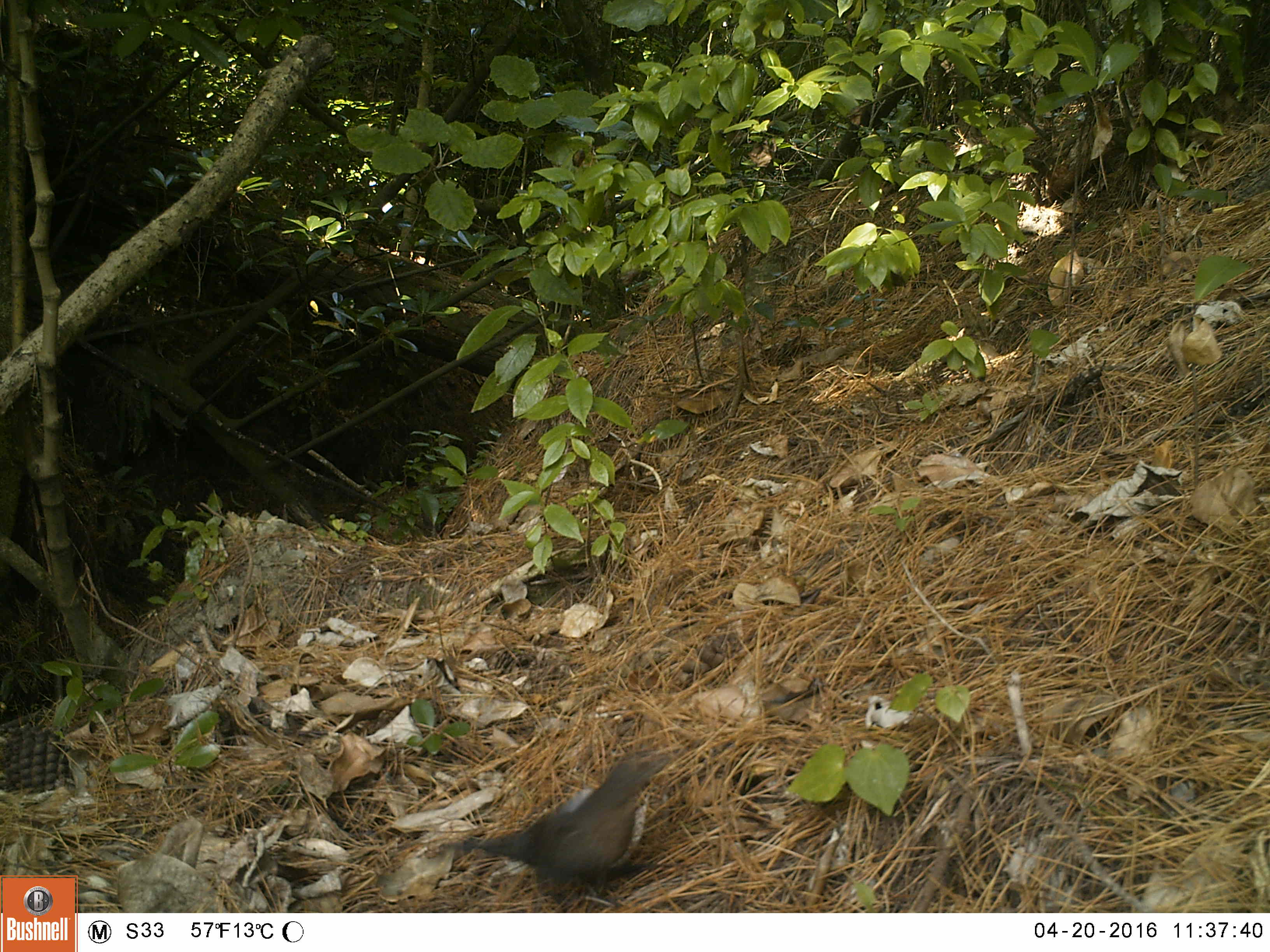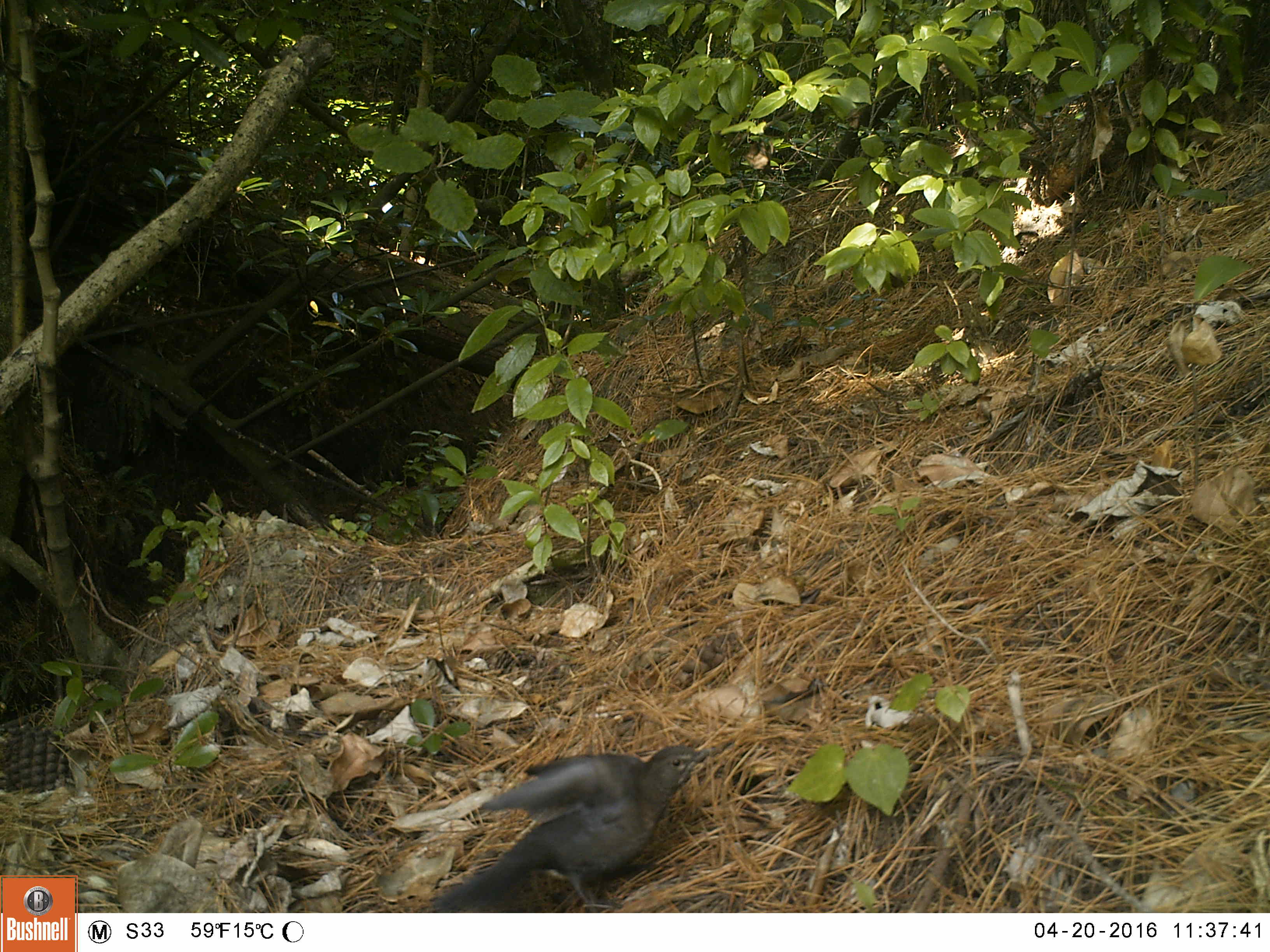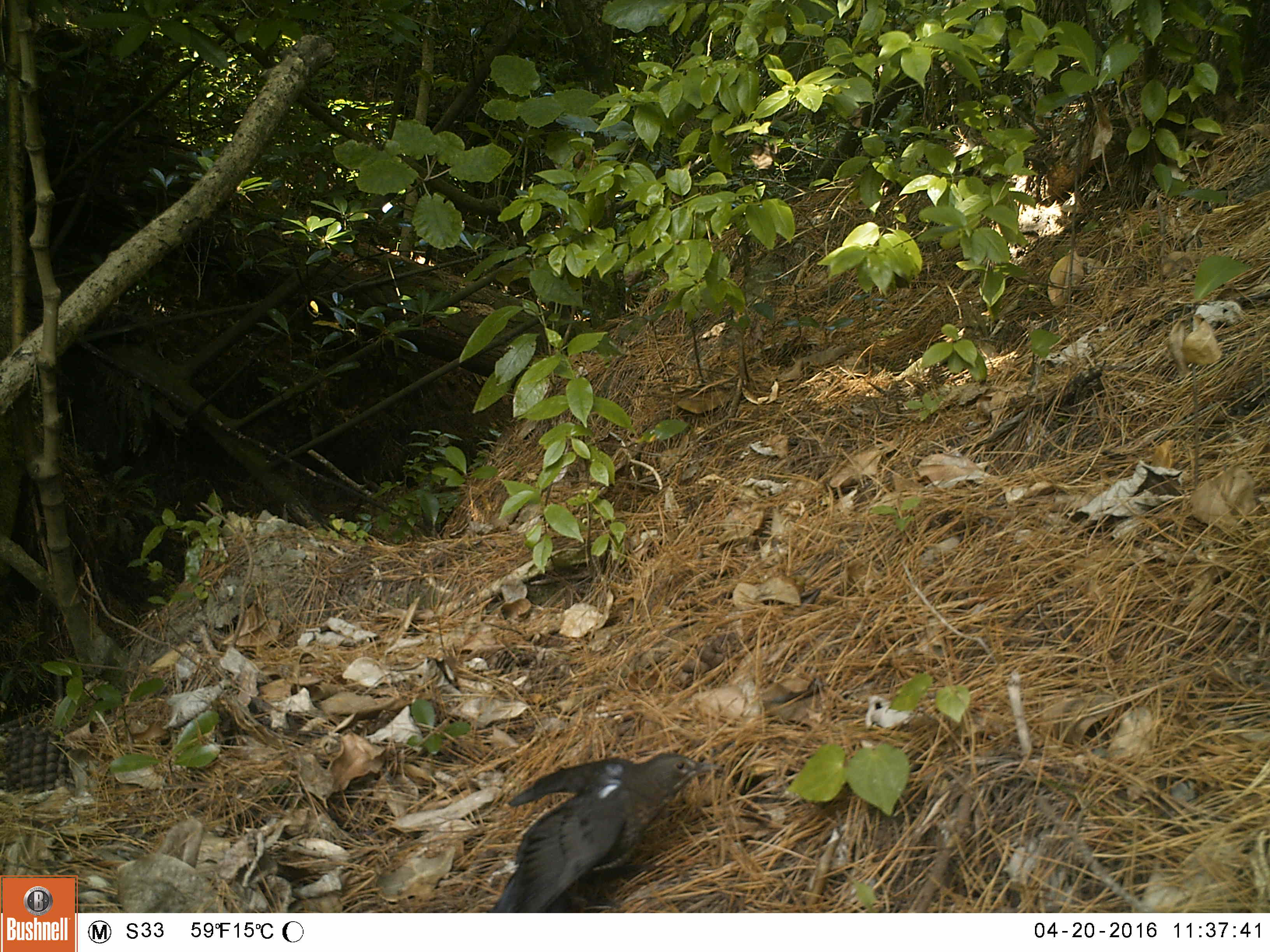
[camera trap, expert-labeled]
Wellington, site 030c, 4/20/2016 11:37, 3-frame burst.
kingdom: Animalia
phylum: Chordata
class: Aves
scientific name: Aves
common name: bird